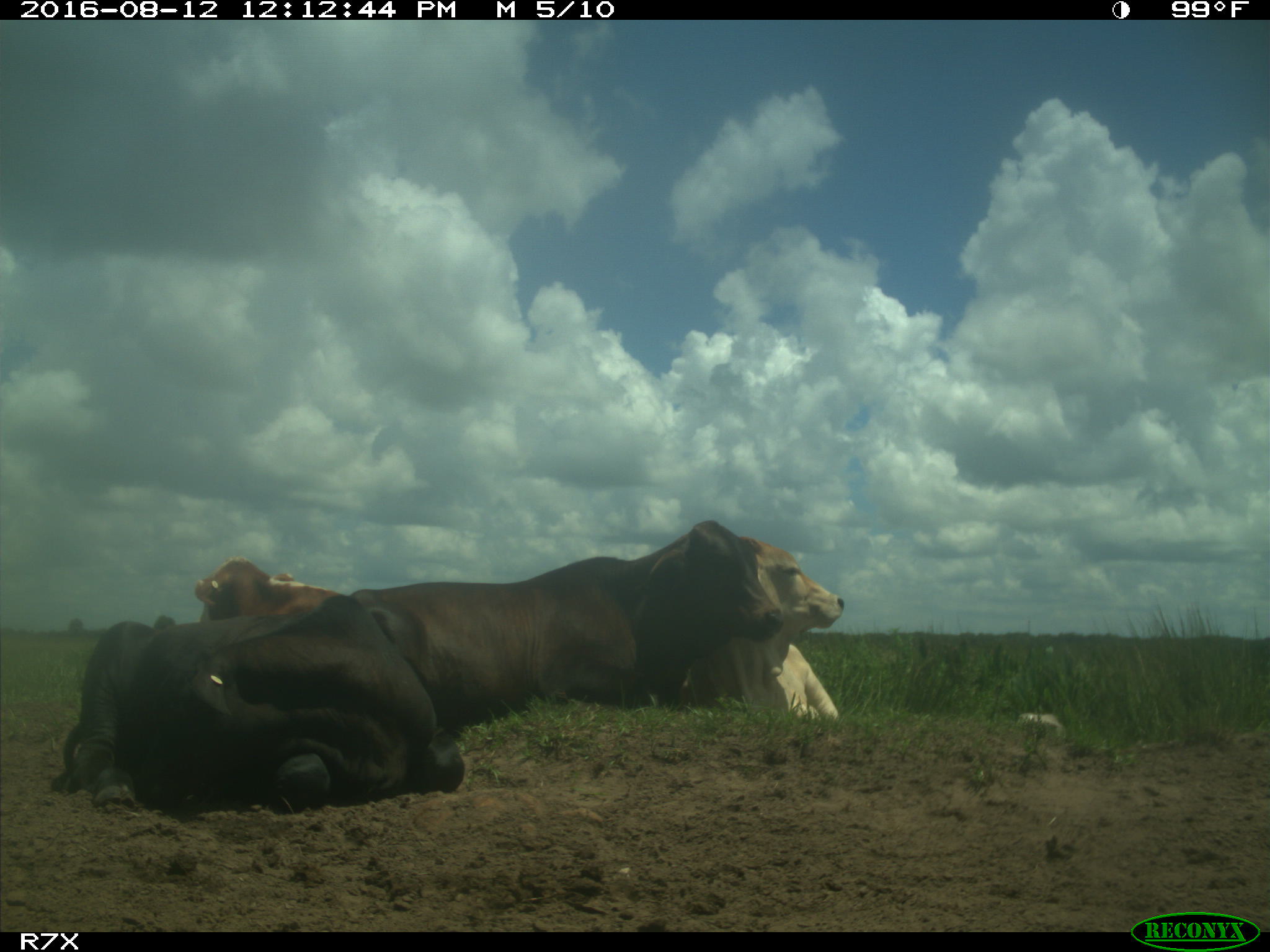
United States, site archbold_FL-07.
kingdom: Animalia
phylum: Chordata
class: Mammalia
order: Artiodactyla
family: Bovidae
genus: Bos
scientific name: Bos taurus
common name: domestic cow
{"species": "Bos taurus (domestic cow)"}